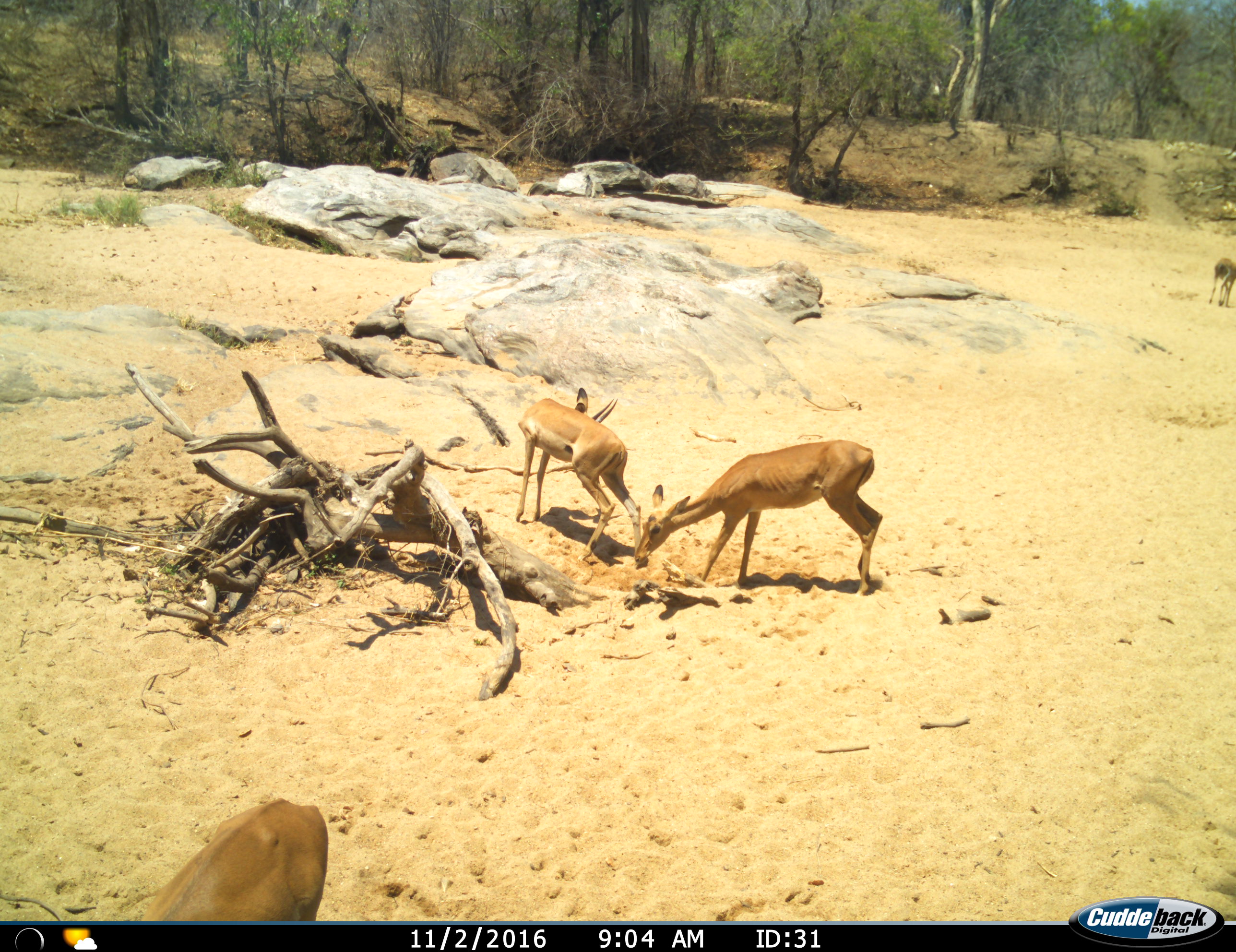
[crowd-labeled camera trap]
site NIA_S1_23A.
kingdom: Animalia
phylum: Chordata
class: Mammalia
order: Artiodactyla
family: Bovidae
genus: Aepyceros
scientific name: Aepyceros melampus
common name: impala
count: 4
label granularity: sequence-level